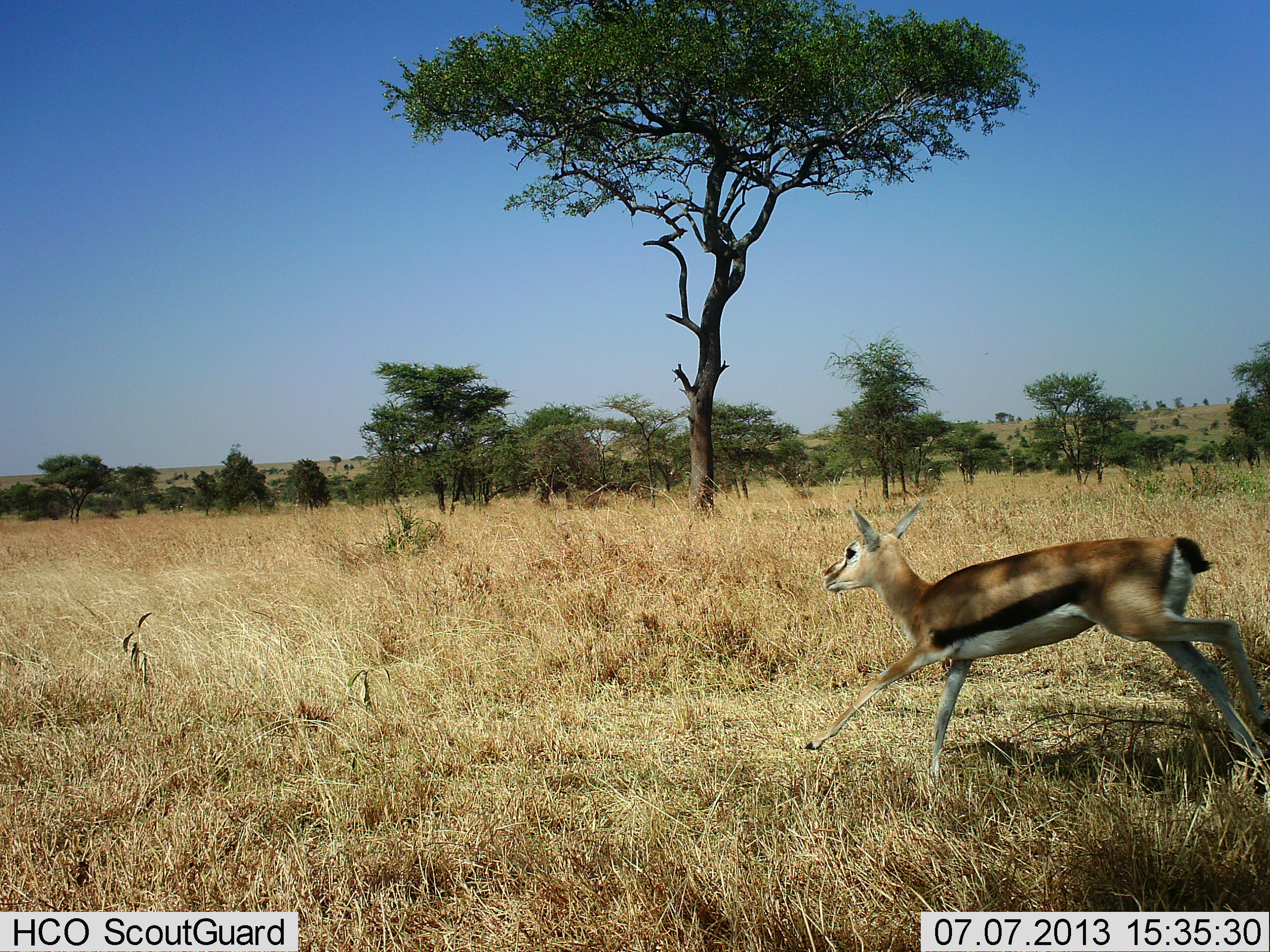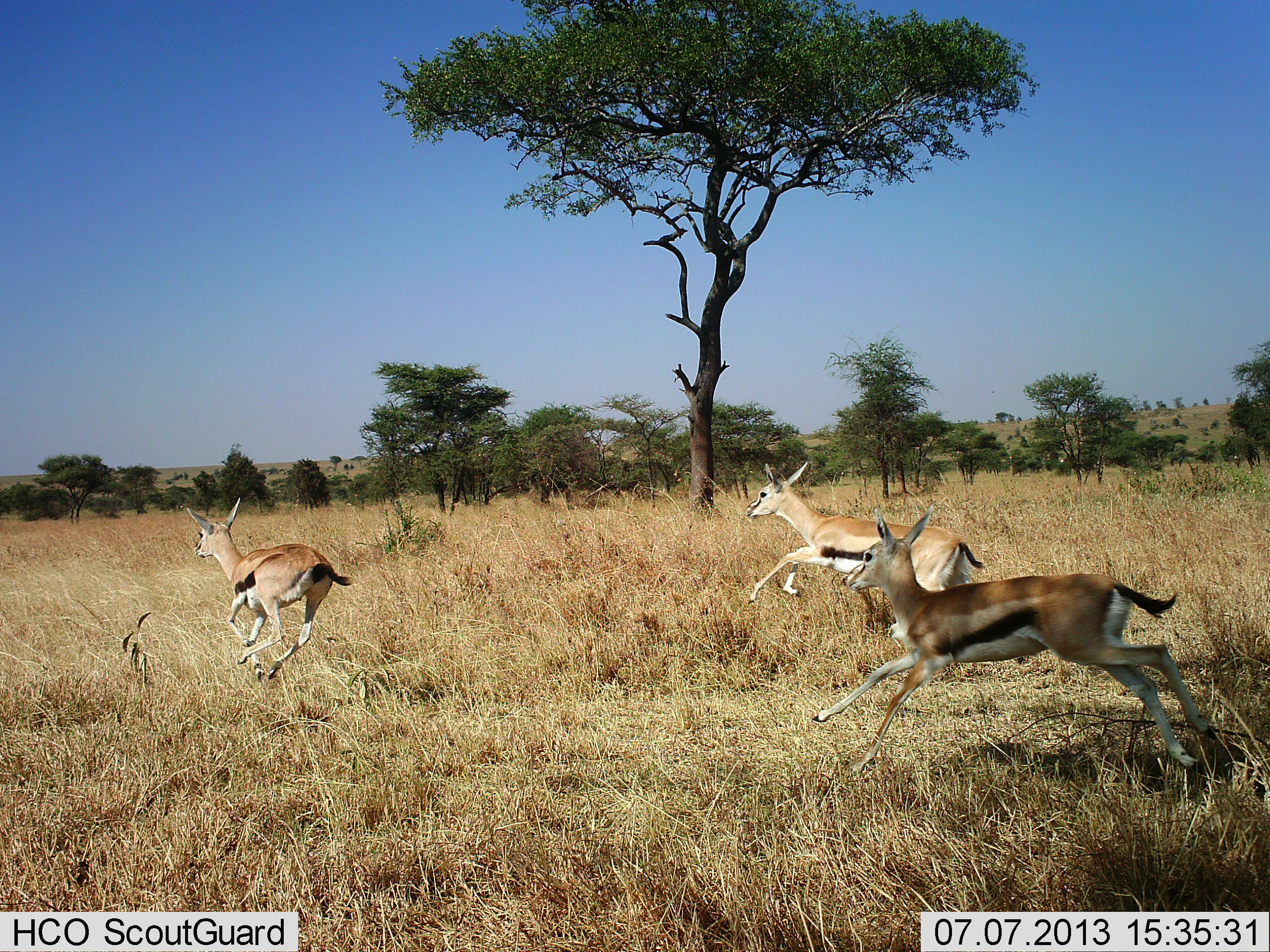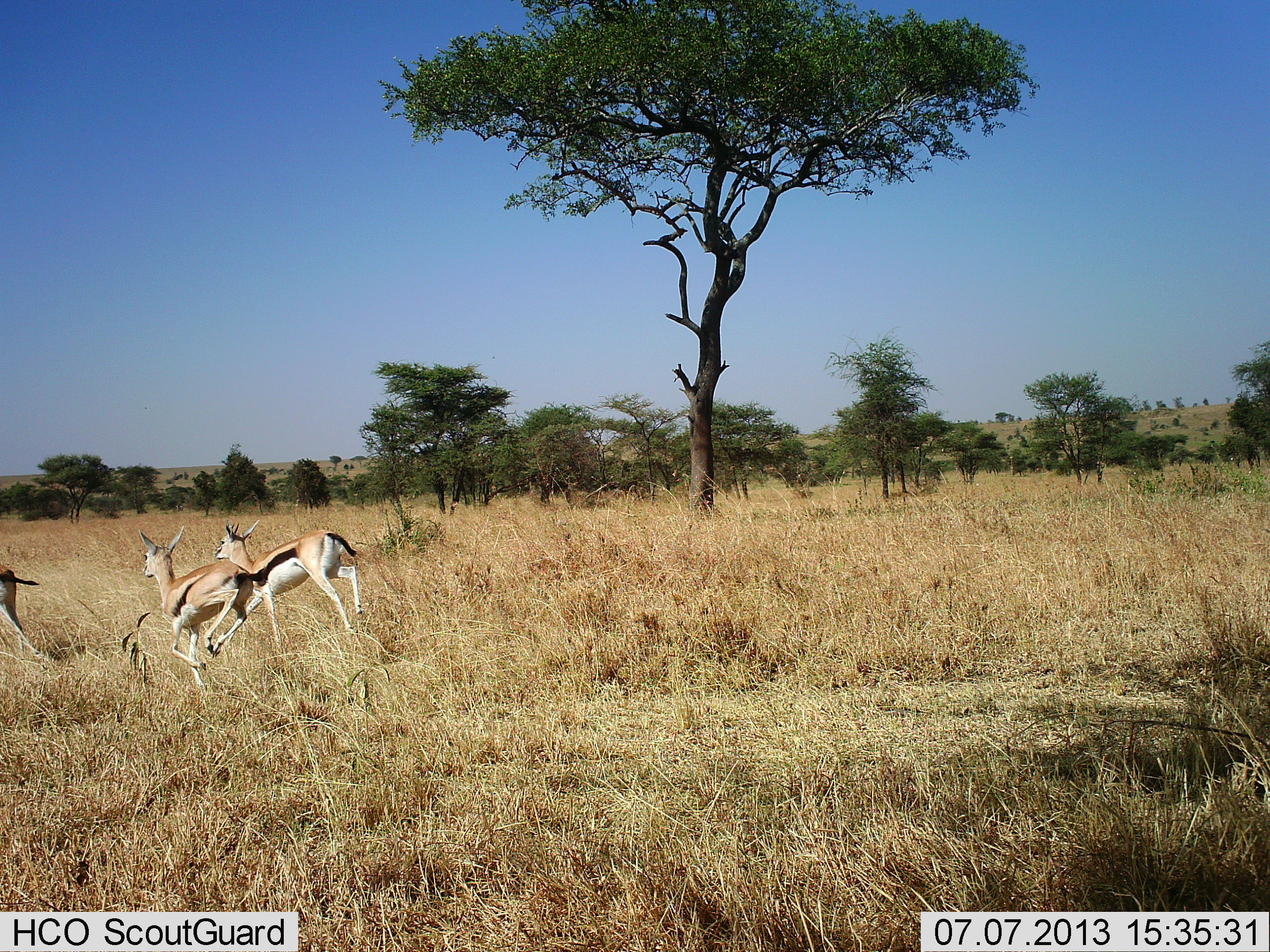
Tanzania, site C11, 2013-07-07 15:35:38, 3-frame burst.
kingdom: Animalia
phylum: Chordata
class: Mammalia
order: Artiodactyla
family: Bovidae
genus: Eudorcas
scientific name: Eudorcas thomsonii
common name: thomson's gazelle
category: gazellethomsons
Gazellethomsons (thomson's gazelle) (Eudorcas thomsonii), count 3. Behavior (volunteer vote fractions): standing 0%, resting 0%, moving 100%, interacting 0%. Young present (vote fraction): 0%. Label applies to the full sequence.